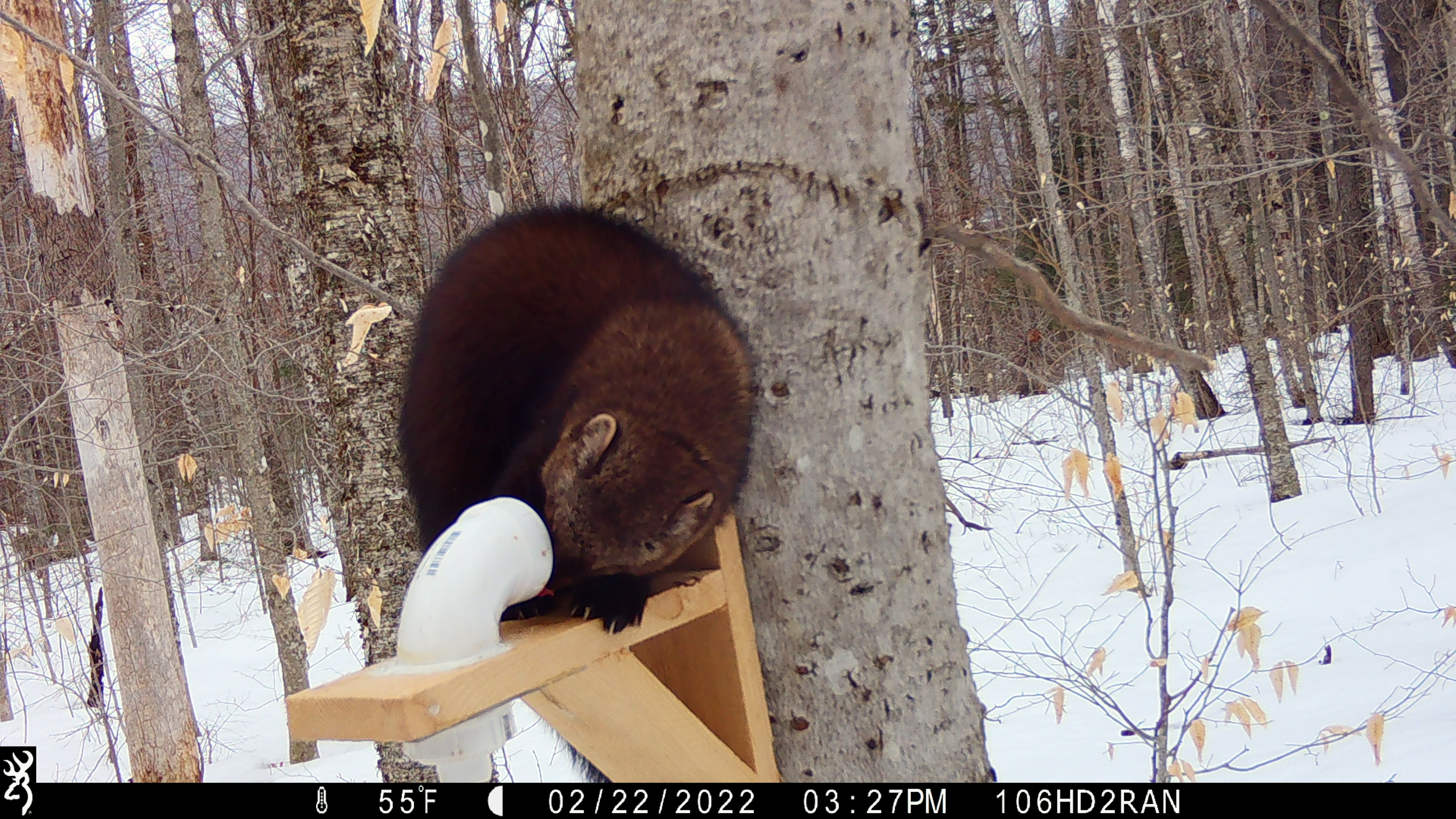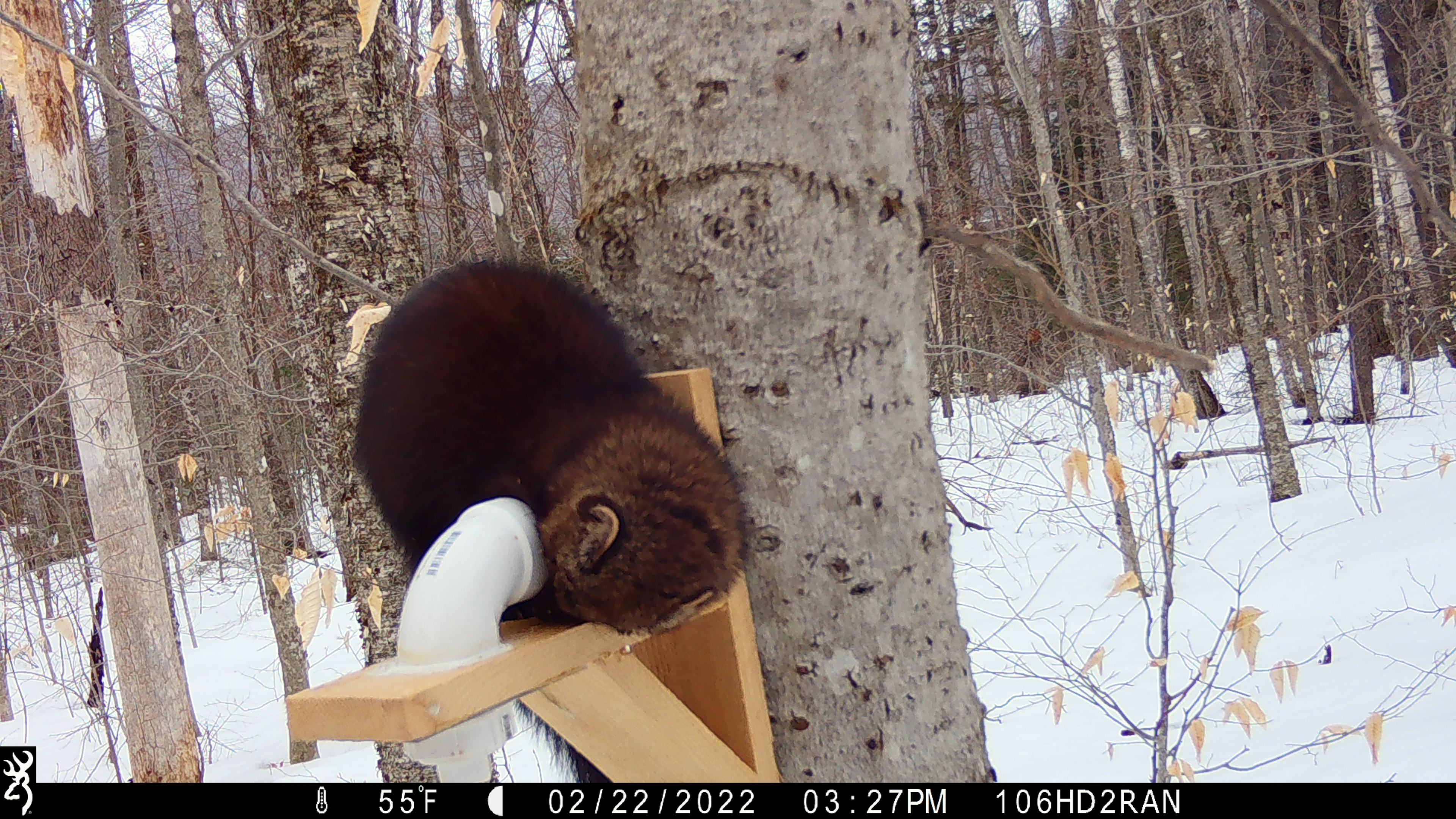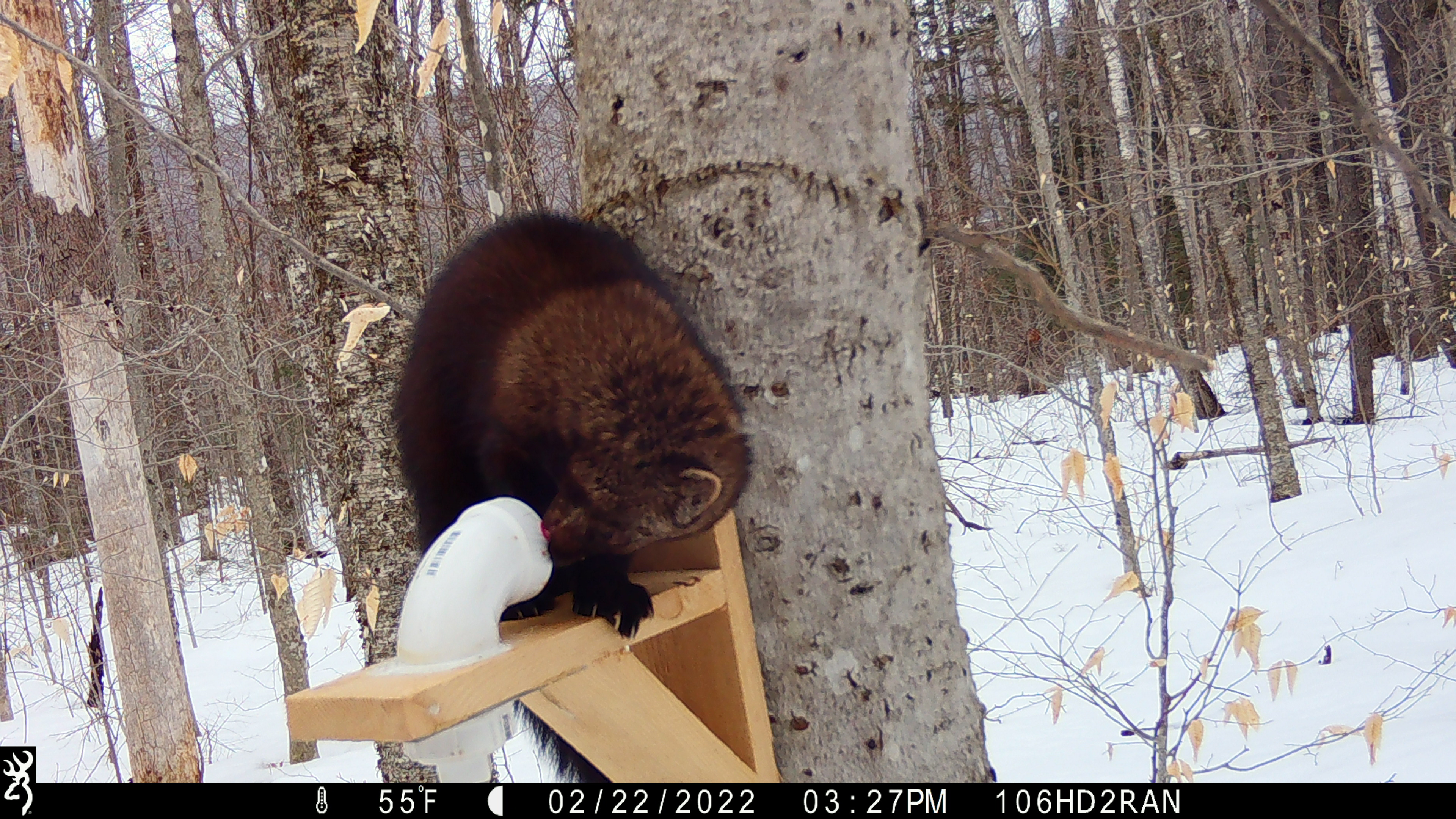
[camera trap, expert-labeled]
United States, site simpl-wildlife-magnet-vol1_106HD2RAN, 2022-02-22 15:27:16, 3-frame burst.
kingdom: Animalia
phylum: Chordata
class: Mammalia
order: Carnivora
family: Mustelidae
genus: Pekania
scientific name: Pekania pennanti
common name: fisher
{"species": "fisher (Pekania pennanti)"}